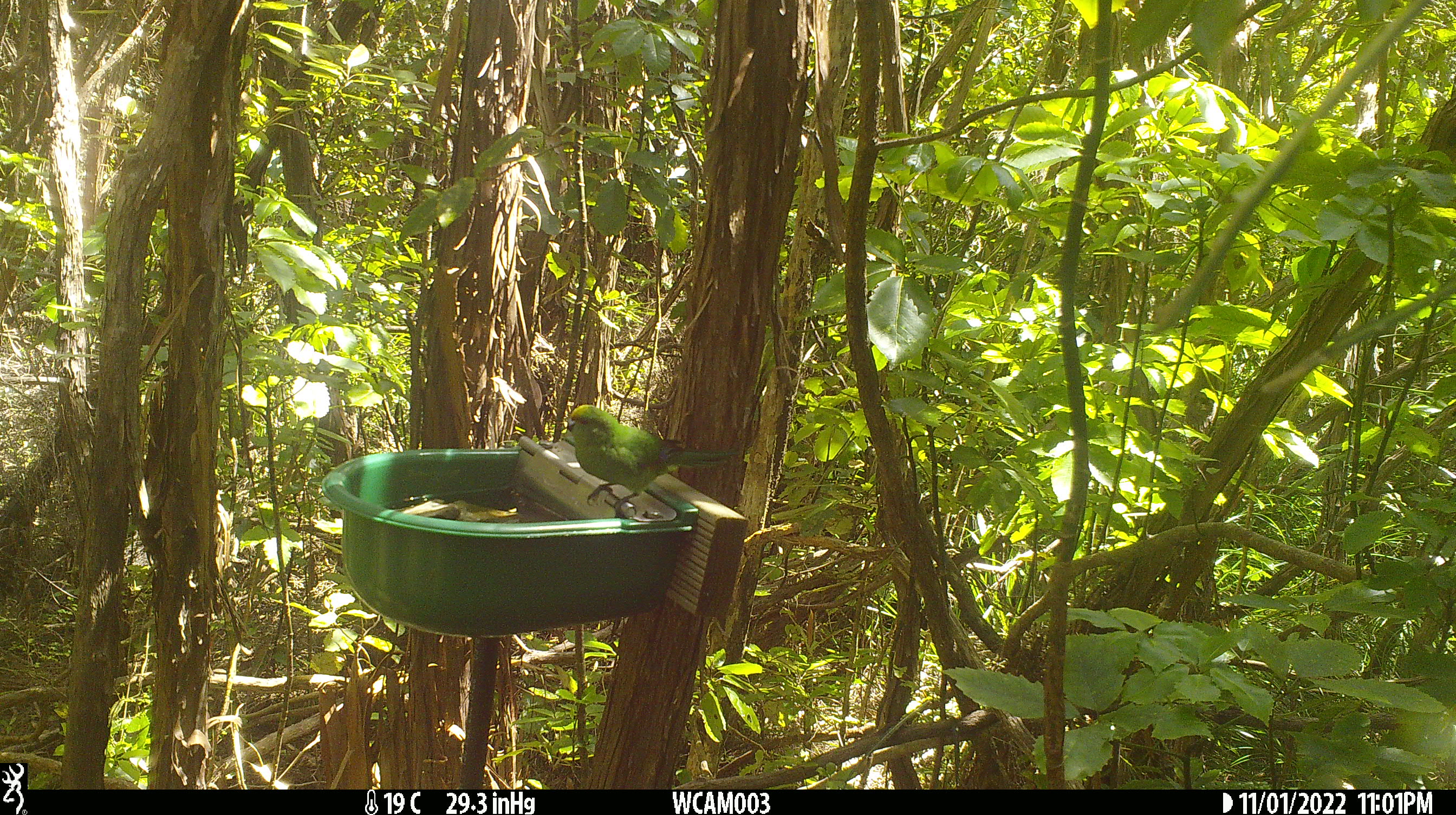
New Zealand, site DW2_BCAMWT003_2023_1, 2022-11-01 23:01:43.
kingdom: Animalia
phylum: Chordata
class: Aves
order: Psittaciformes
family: Psittaculidae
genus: Cyanoramphus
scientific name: Cyanoramphus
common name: parakeet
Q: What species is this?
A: Parakeet (Cyanoramphus).